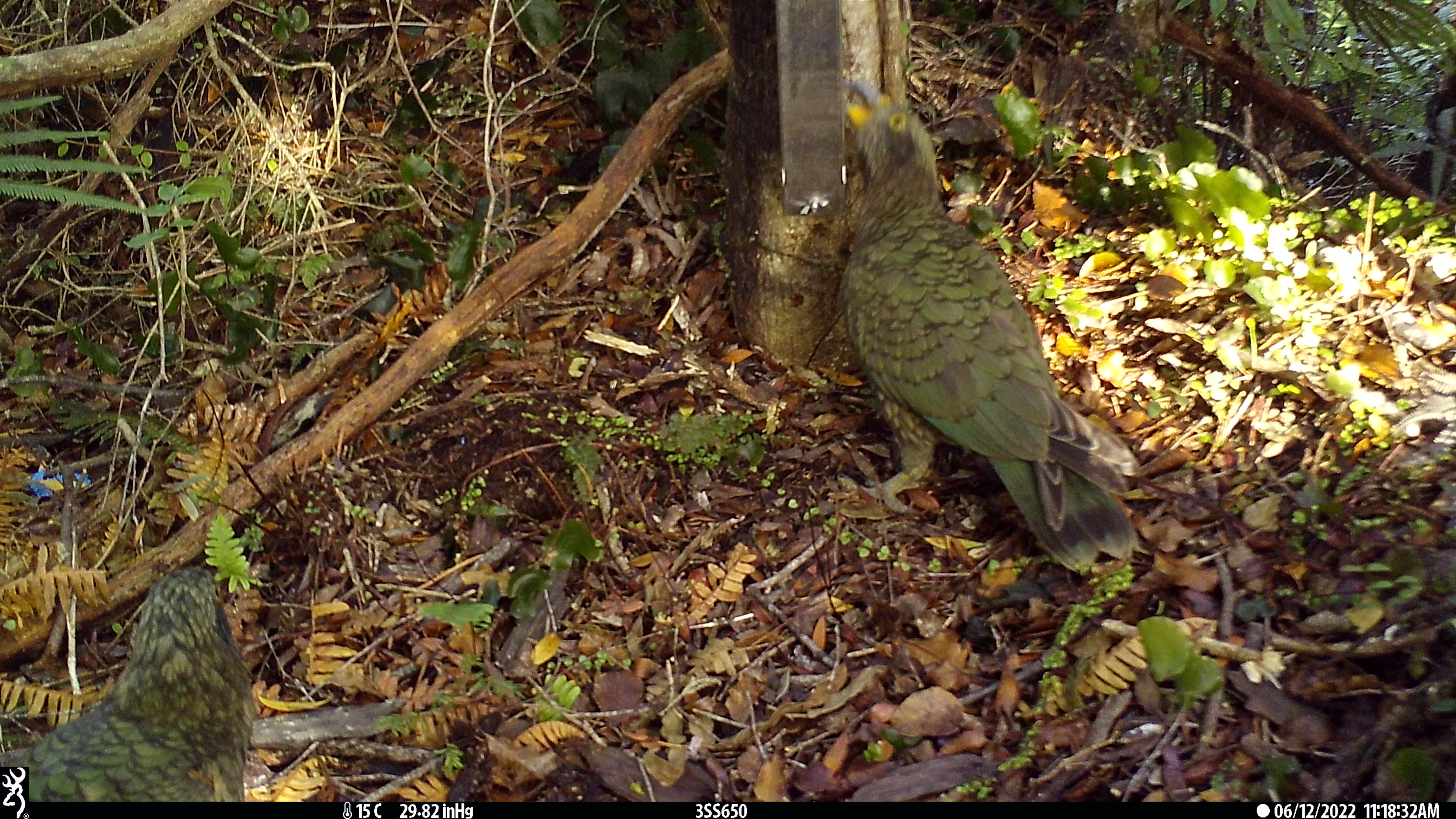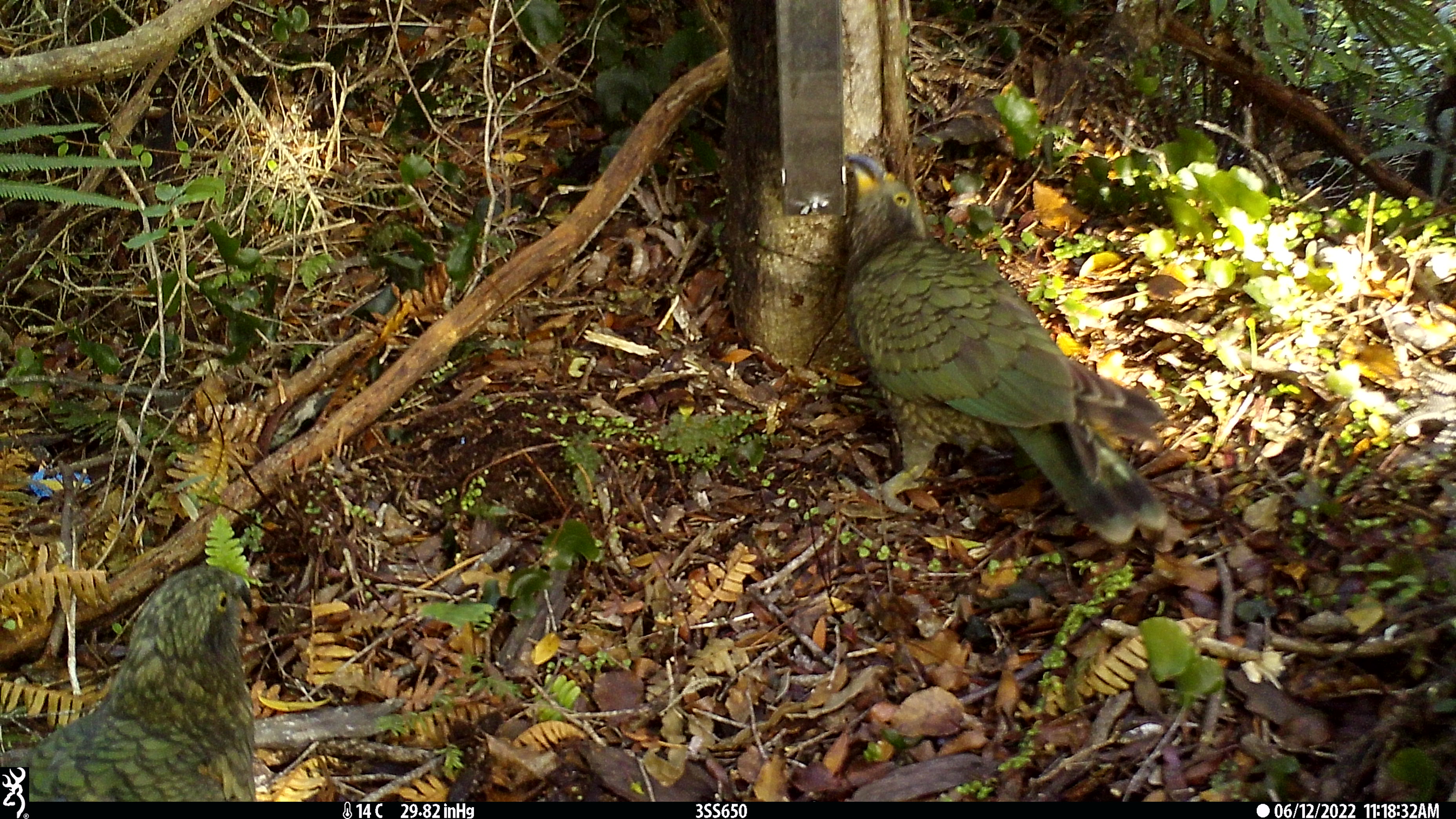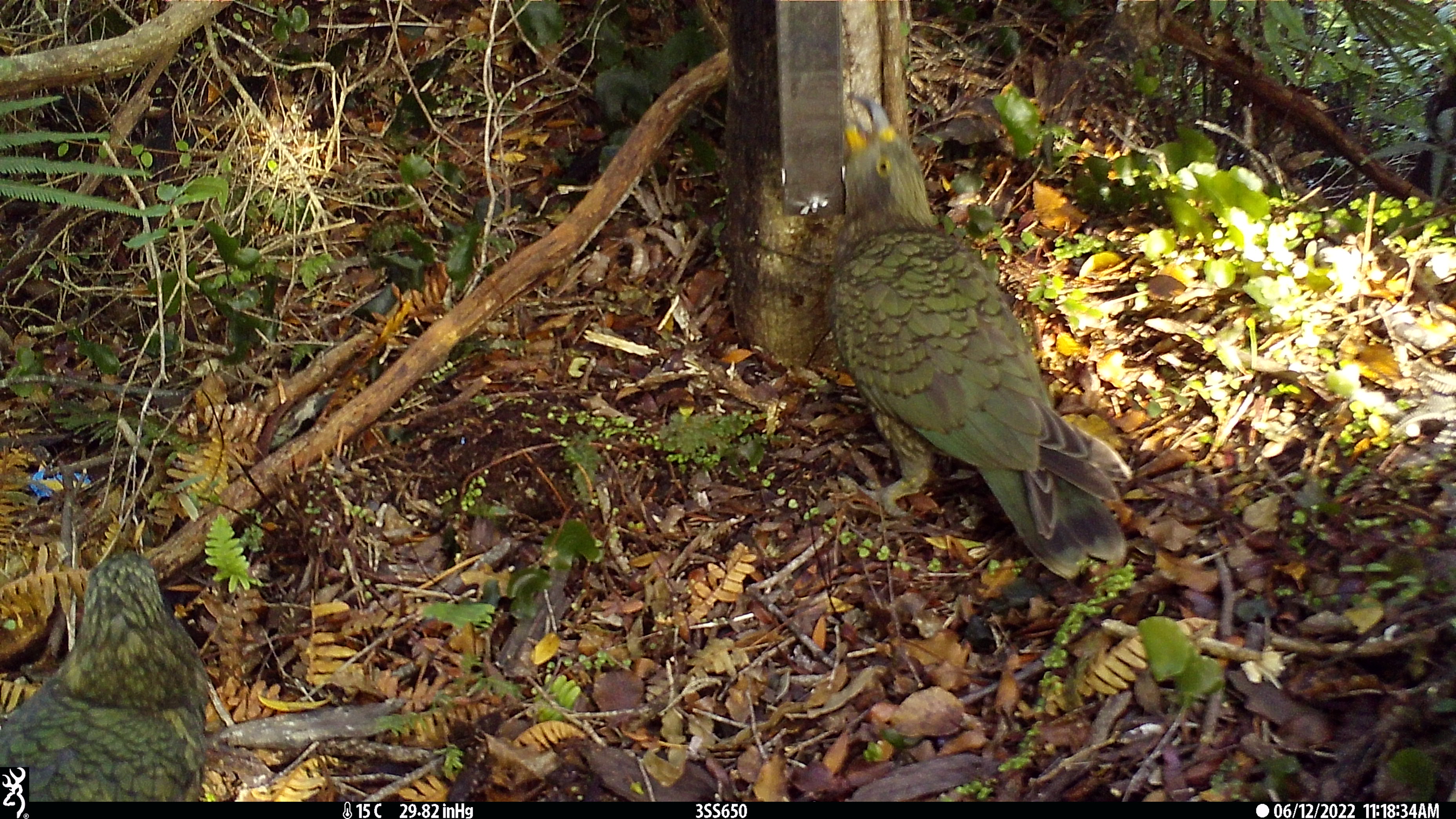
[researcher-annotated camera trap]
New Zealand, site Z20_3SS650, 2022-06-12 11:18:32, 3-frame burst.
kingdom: Animalia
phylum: Chordata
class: Aves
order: Psittaciformes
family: Strigopidae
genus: Nestor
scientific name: Nestor notabilis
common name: kea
Kea (Nestor notabilis).